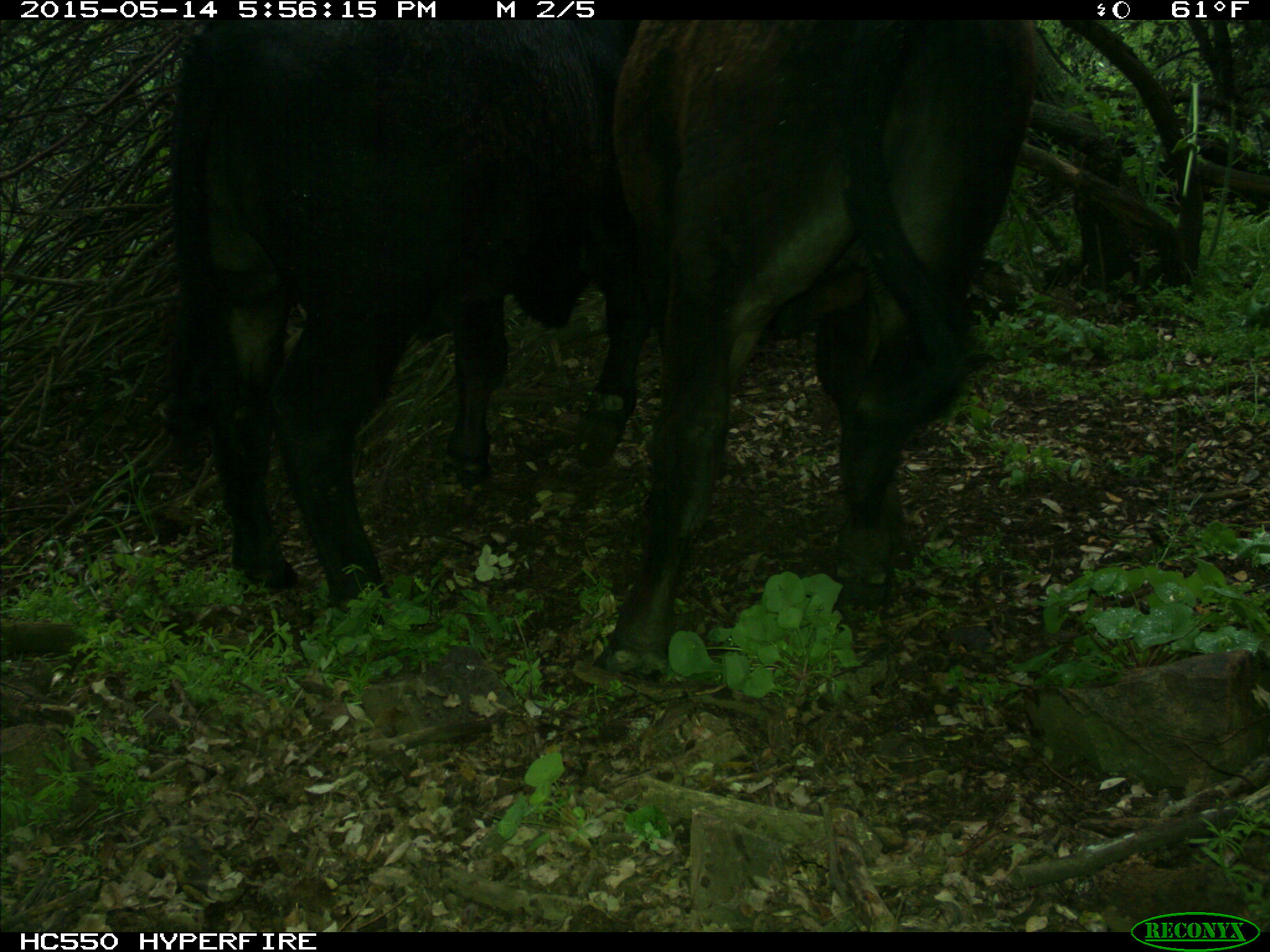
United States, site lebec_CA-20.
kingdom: Animalia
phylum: Chordata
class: Mammalia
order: Artiodactyla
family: Bovidae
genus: Bos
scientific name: Bos taurus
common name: domestic cow